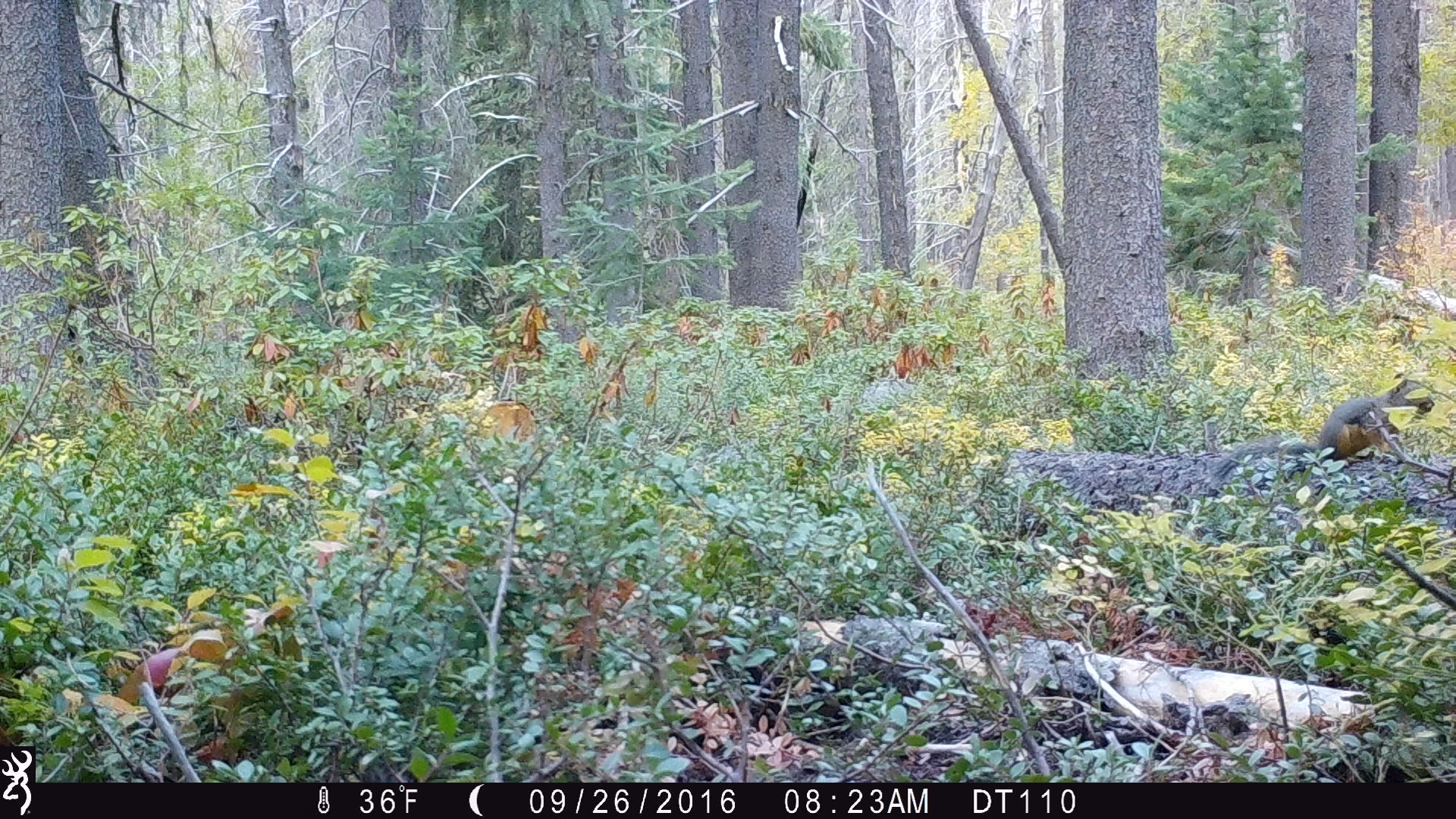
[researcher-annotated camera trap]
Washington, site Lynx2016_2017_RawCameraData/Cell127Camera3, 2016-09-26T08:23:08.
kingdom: Animalia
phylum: Chordata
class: Mammalia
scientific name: Mammalia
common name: small mammal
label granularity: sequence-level